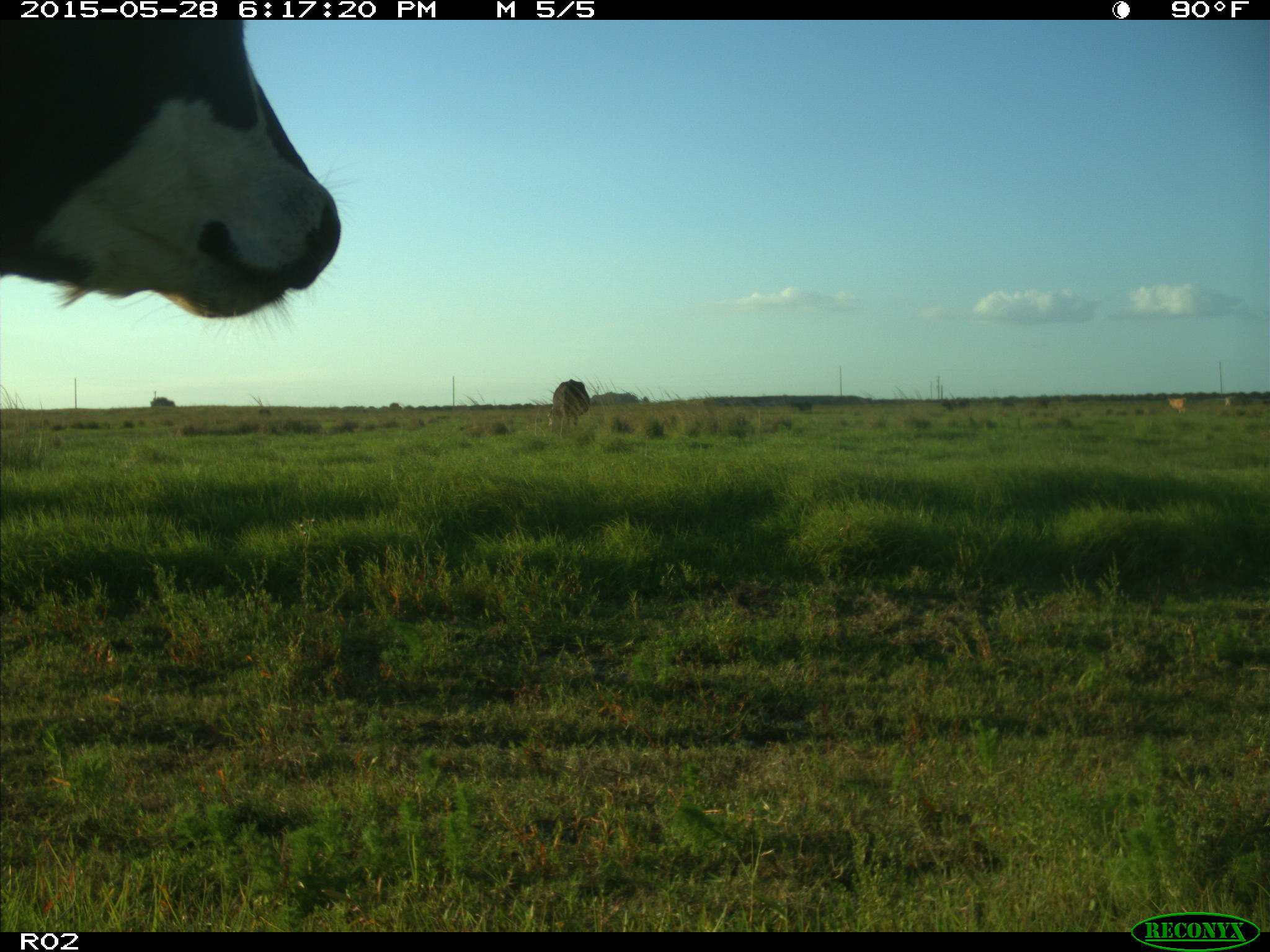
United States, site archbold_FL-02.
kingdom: Animalia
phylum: Chordata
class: Mammalia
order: Artiodactyla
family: Bovidae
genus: Bos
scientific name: Bos taurus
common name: domestic cow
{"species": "Bos taurus (domestic cow)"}